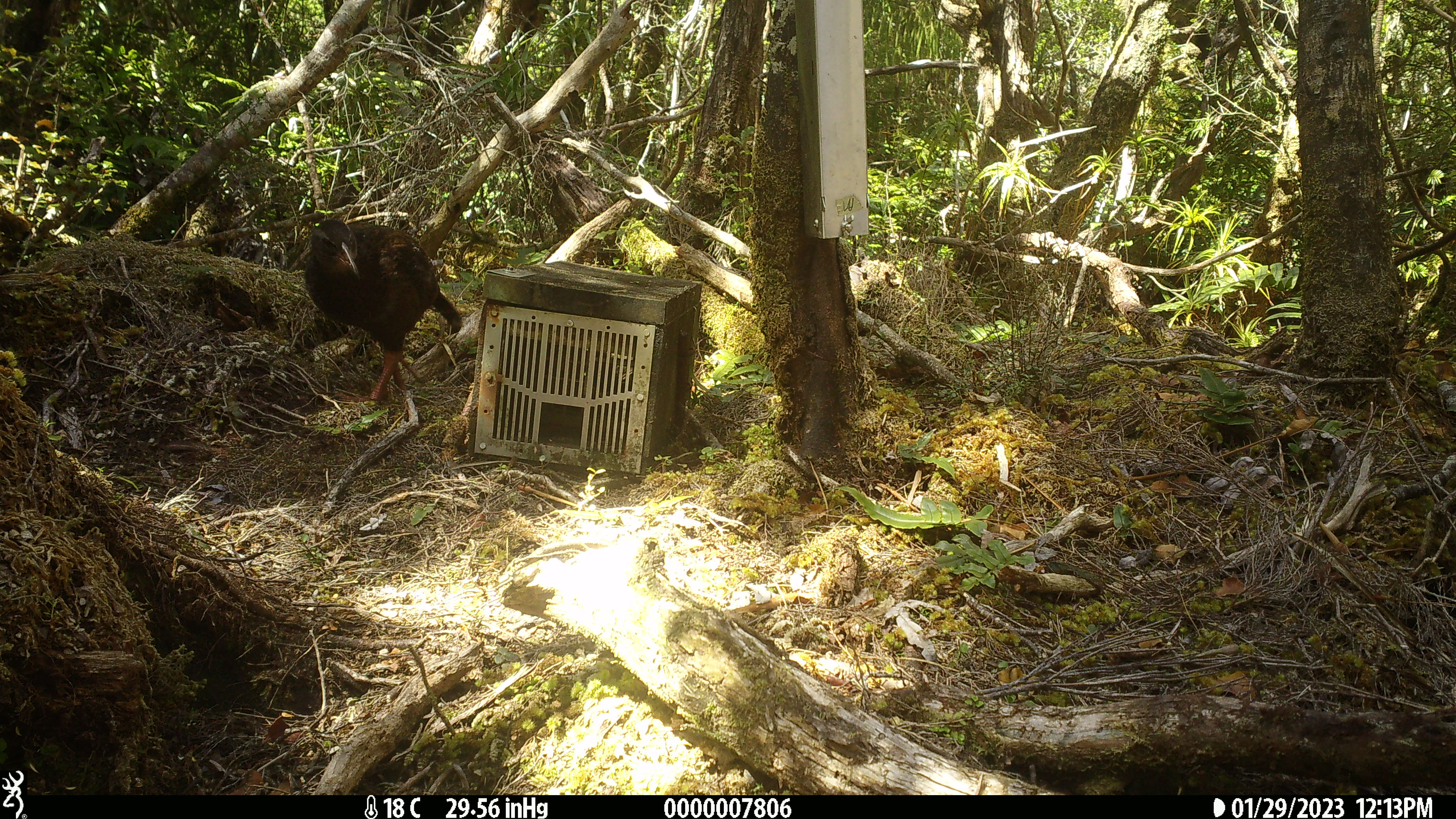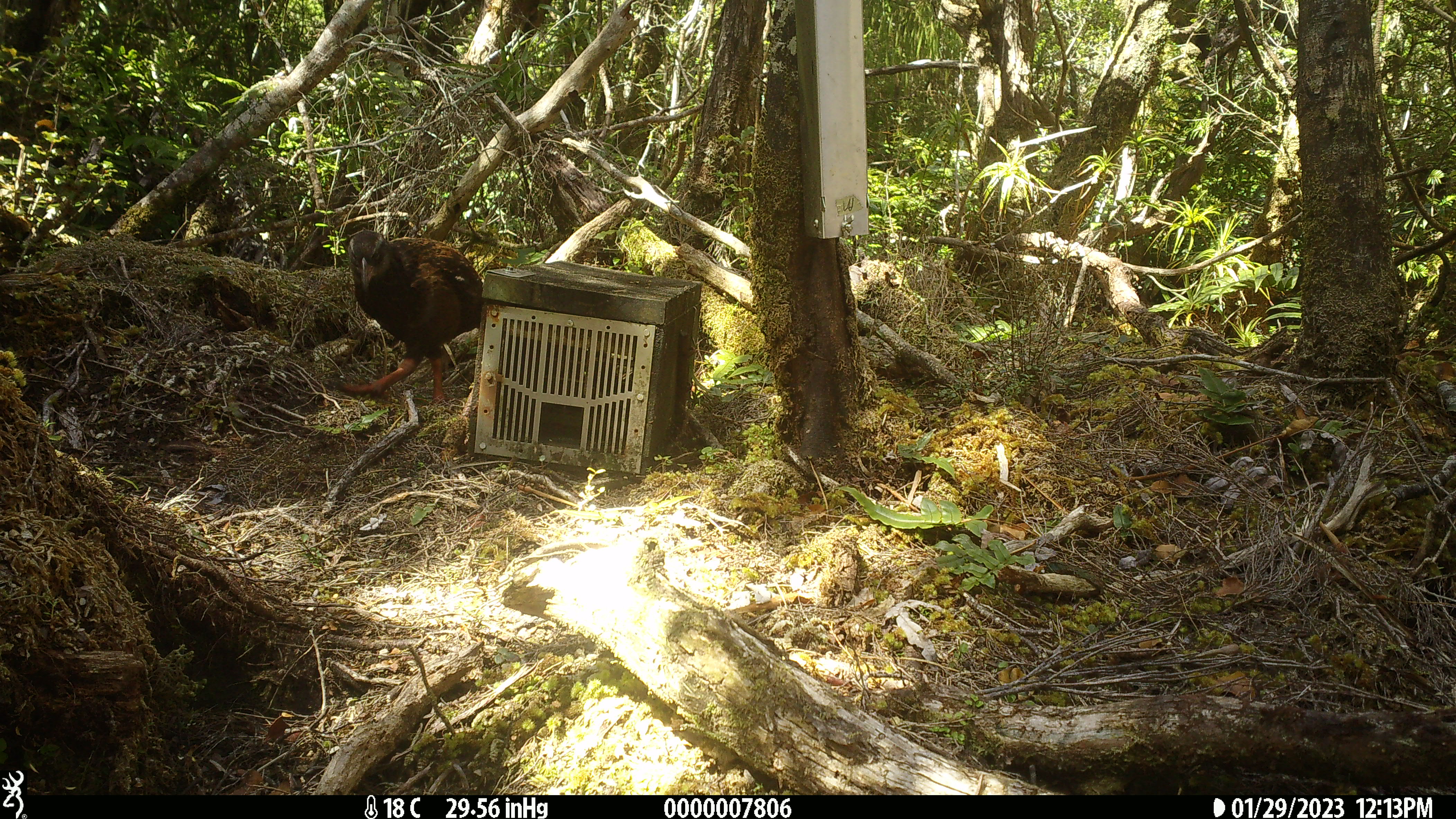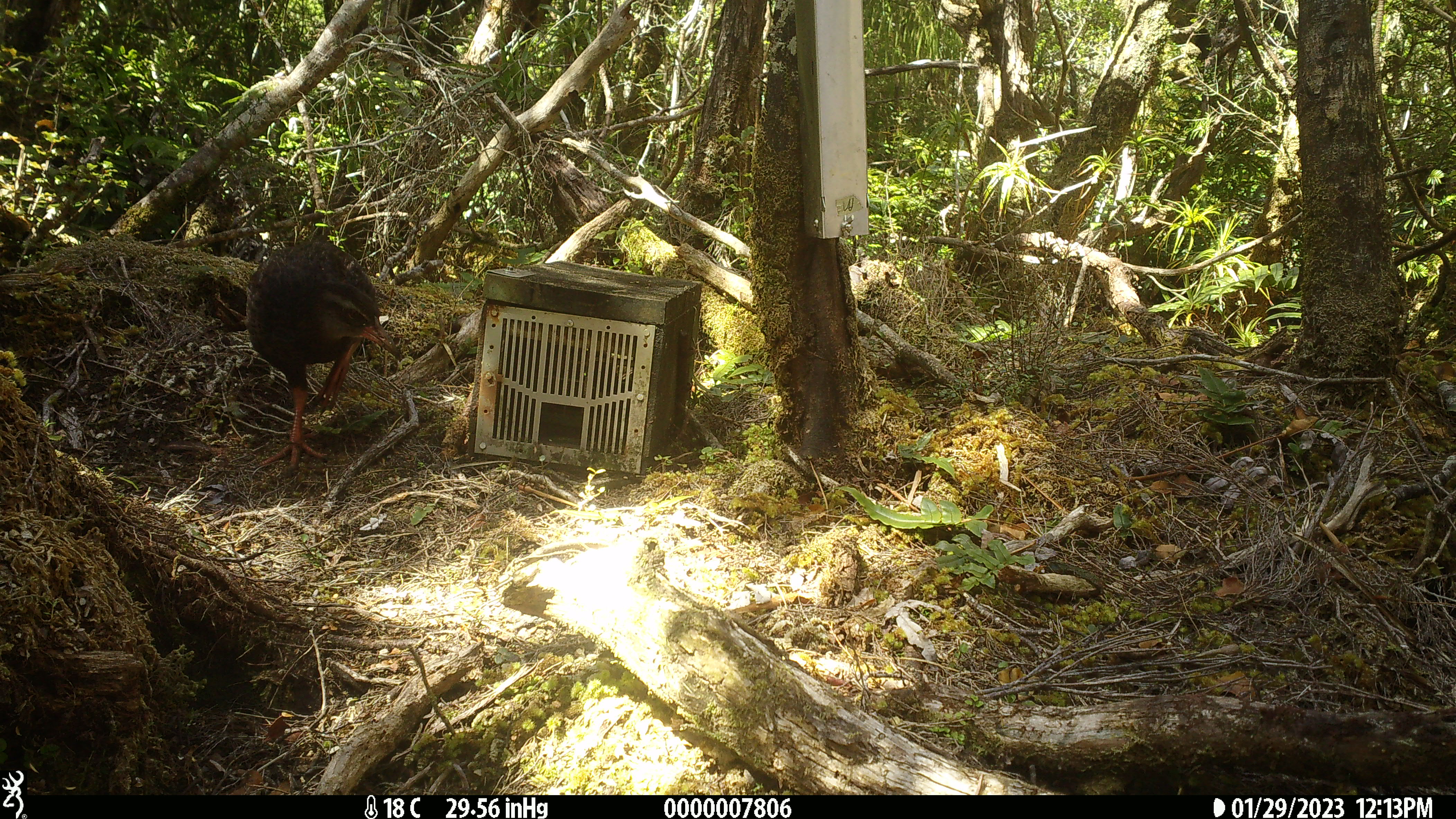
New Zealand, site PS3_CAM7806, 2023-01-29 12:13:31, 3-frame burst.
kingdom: Animalia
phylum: Chordata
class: Aves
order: Gruiformes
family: Rallidae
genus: Gallirallus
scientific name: Gallirallus australis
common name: weka